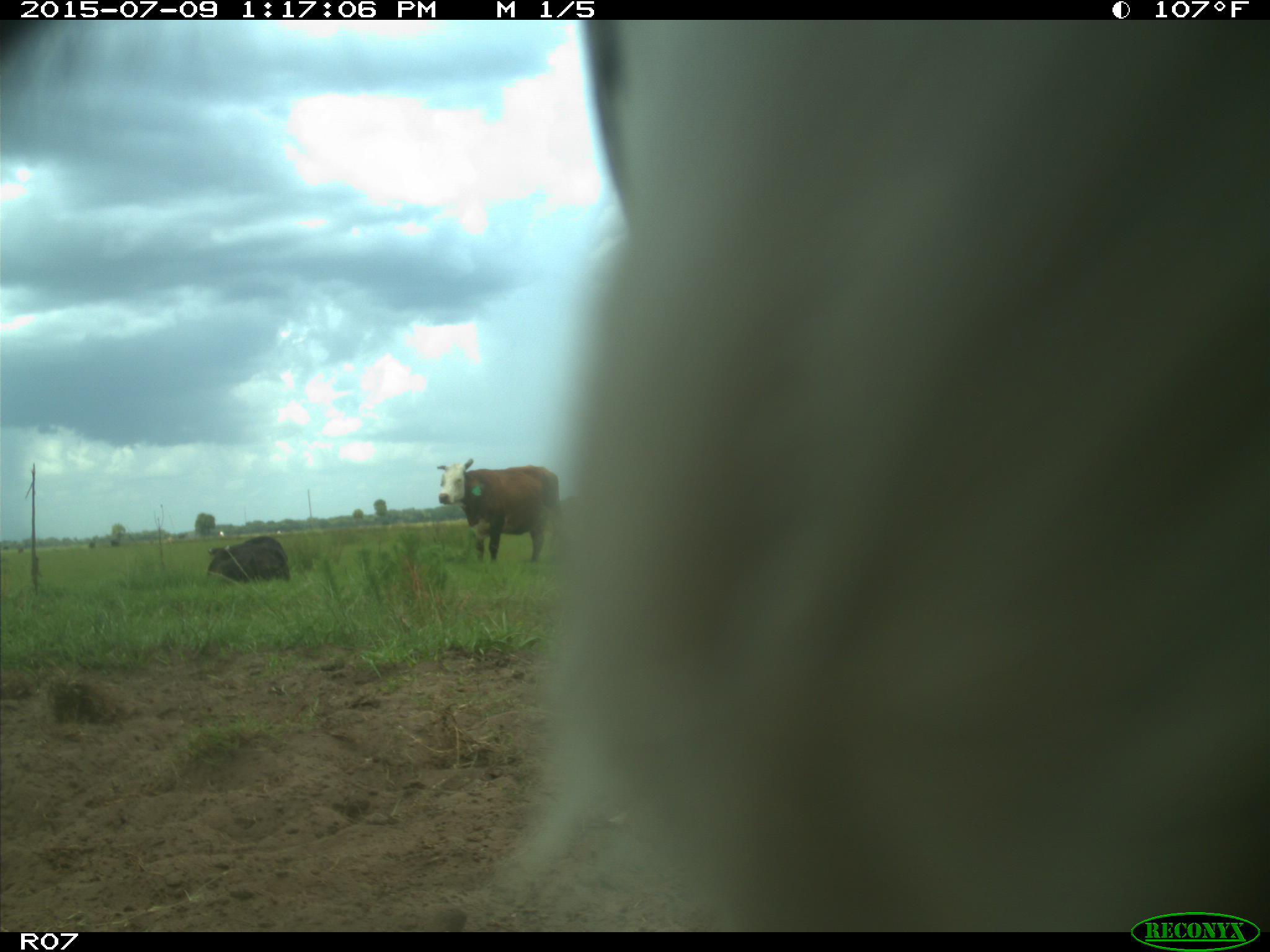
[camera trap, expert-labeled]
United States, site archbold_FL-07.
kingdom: Animalia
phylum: Chordata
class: Mammalia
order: Artiodactyla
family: Bovidae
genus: Bos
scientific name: Bos taurus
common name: domestic cow